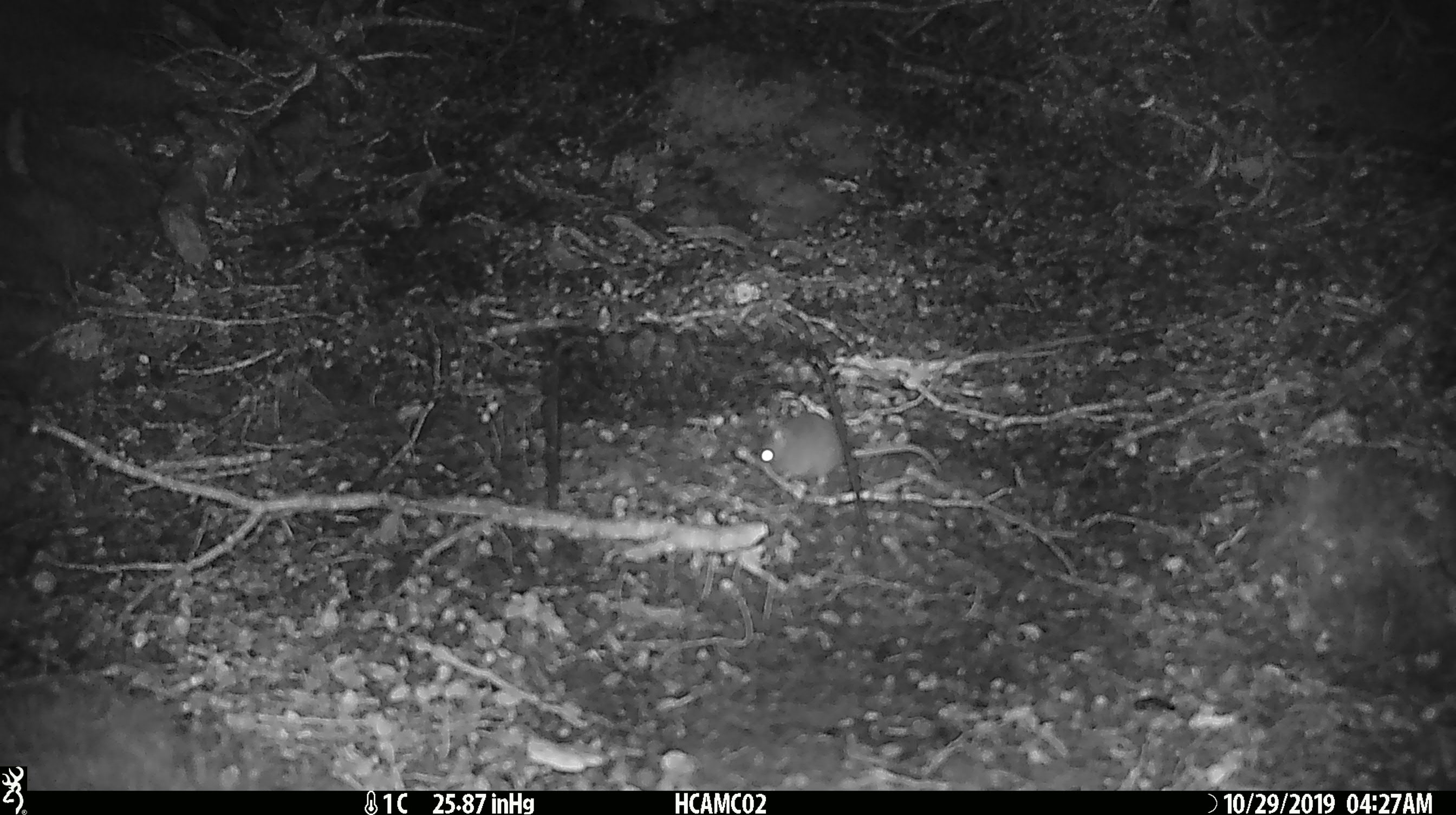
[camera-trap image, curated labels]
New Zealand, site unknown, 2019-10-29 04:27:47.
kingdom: Animalia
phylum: Chordata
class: Mammalia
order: Rodentia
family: Muridae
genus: Mus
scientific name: Mus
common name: mouse